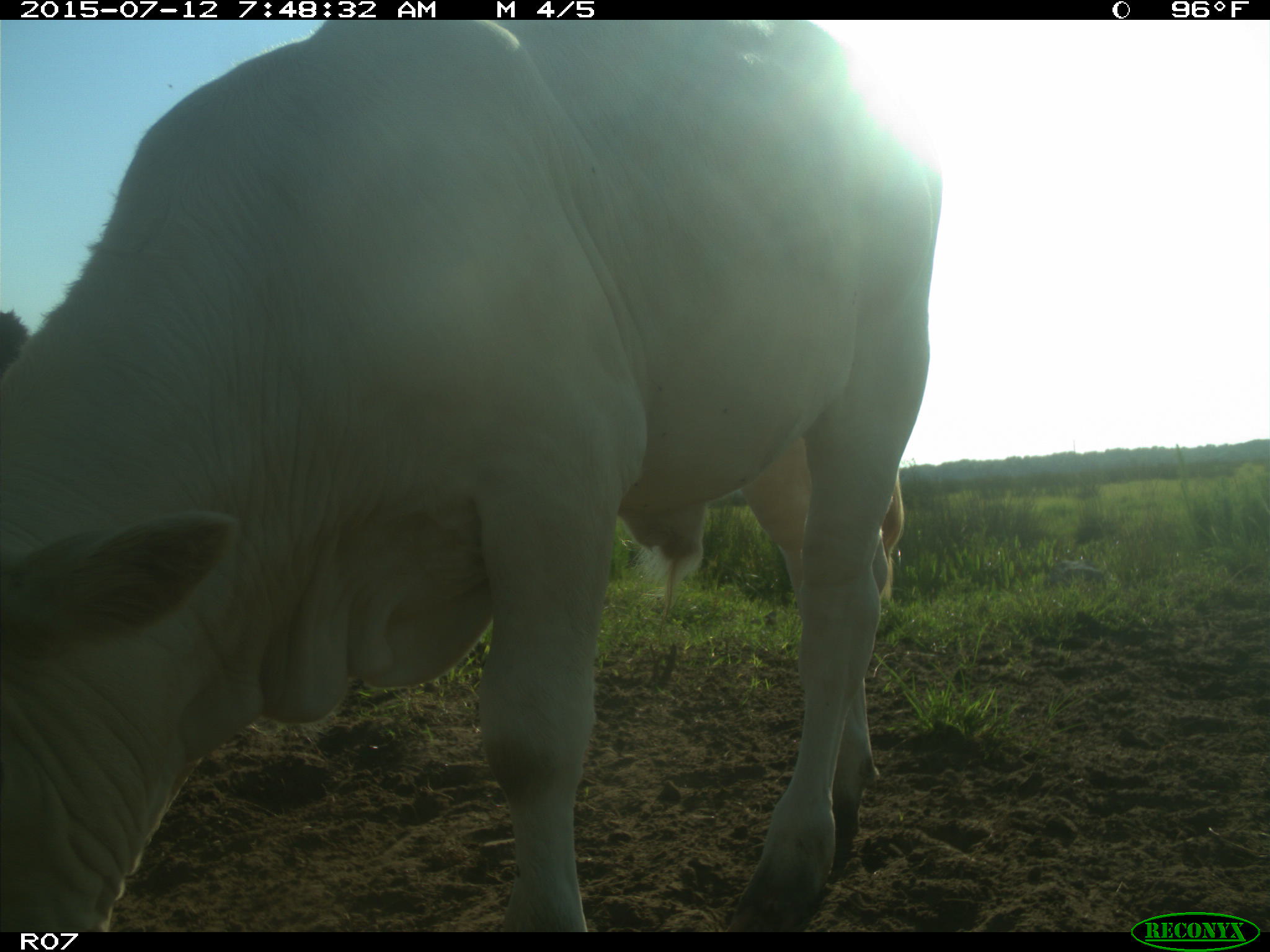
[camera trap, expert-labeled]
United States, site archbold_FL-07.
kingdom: Animalia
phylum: Chordata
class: Mammalia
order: Artiodactyla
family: Bovidae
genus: Bos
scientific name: Bos taurus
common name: domestic cow